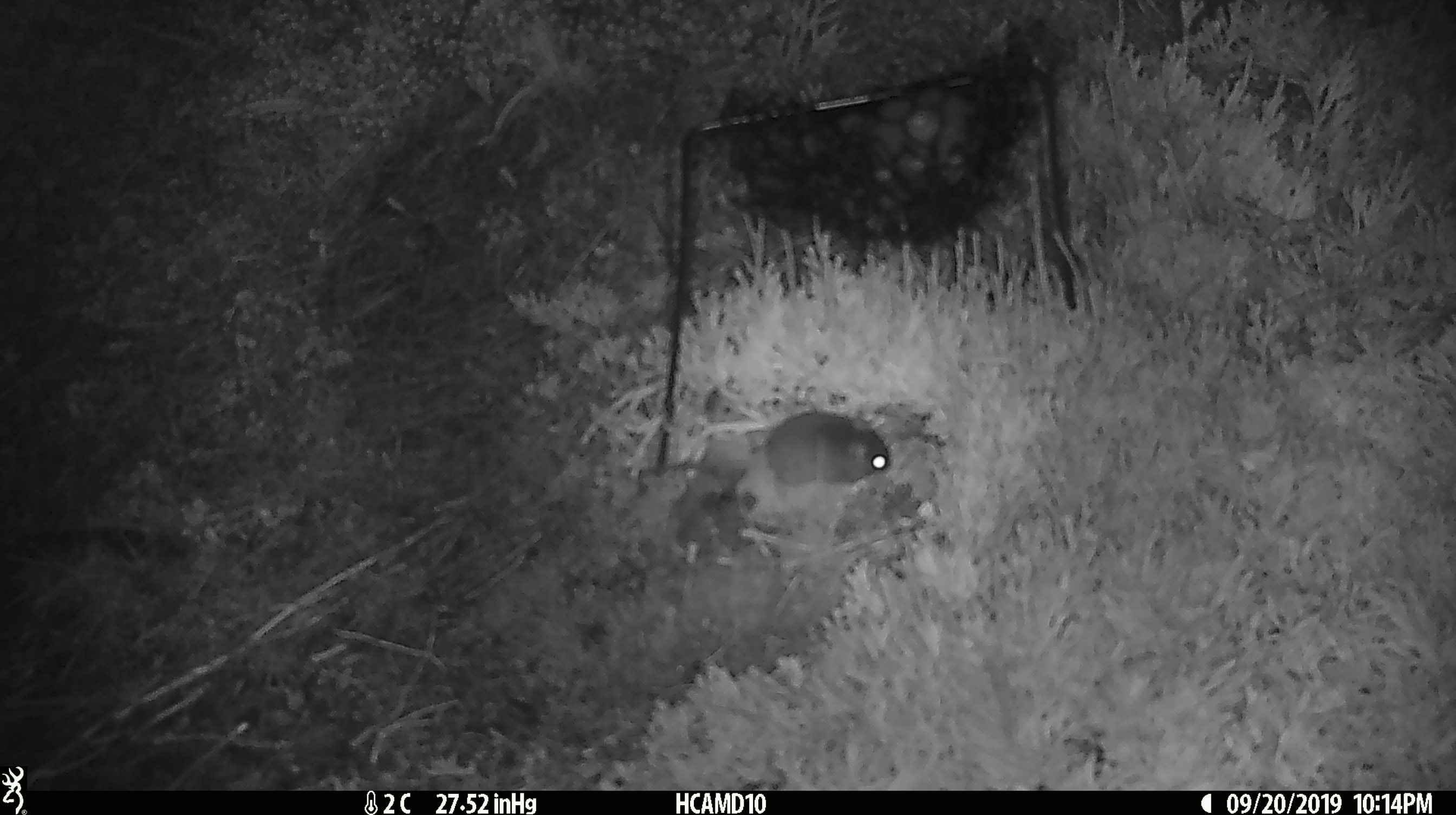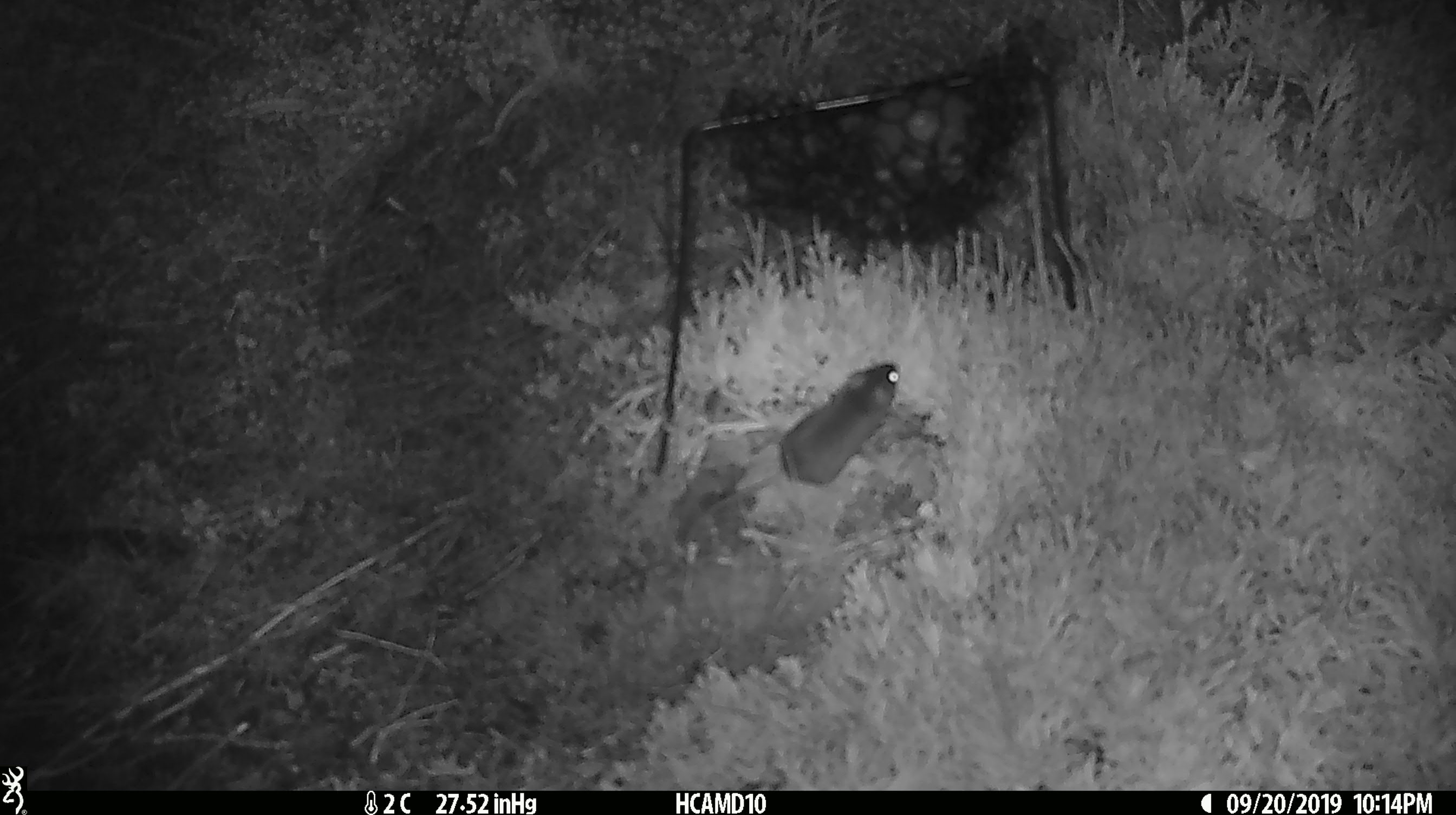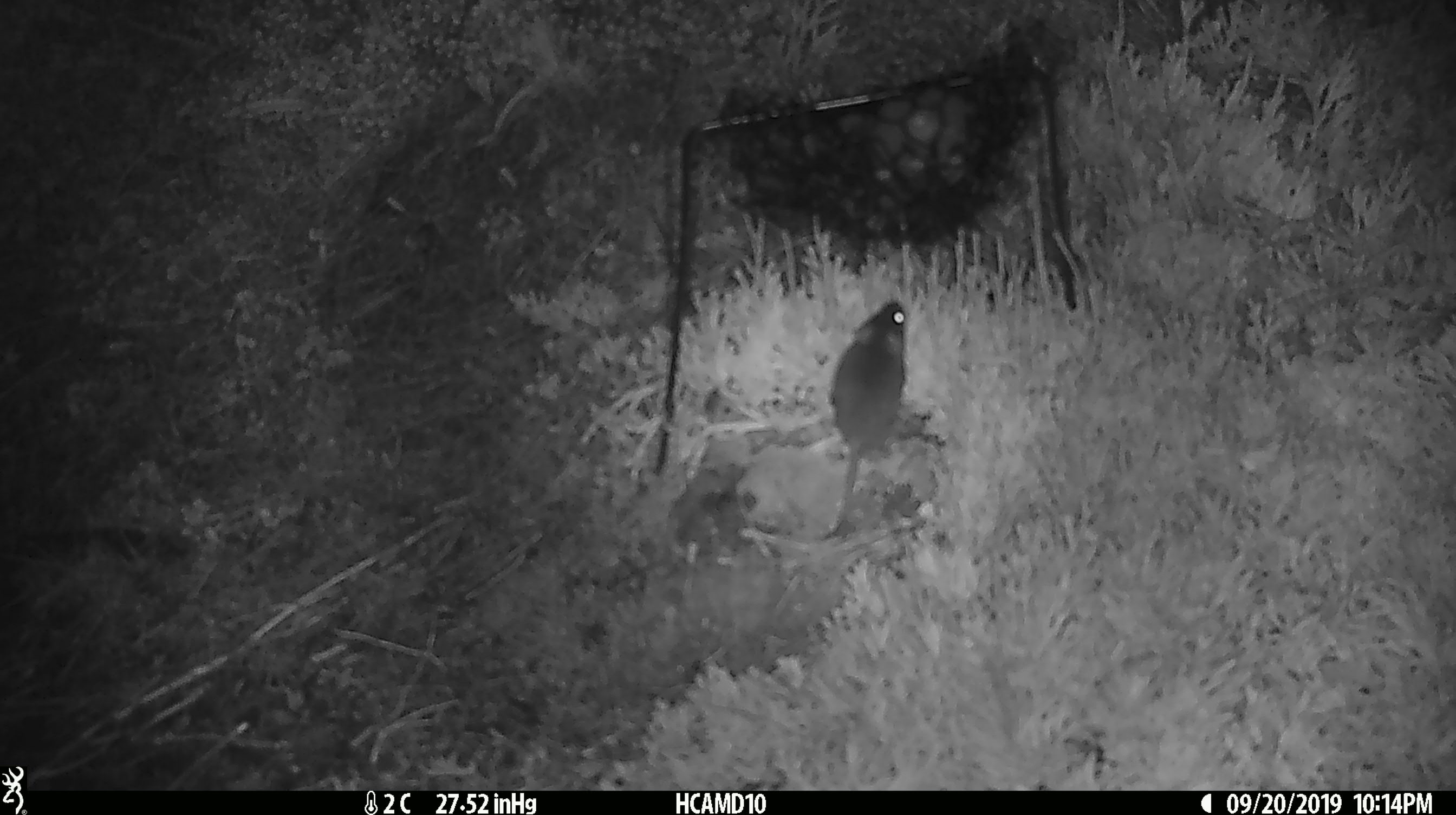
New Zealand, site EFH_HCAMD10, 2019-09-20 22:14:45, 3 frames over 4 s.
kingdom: Animalia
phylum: Chordata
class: Mammalia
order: Rodentia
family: Muridae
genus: Mus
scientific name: Mus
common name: mouse